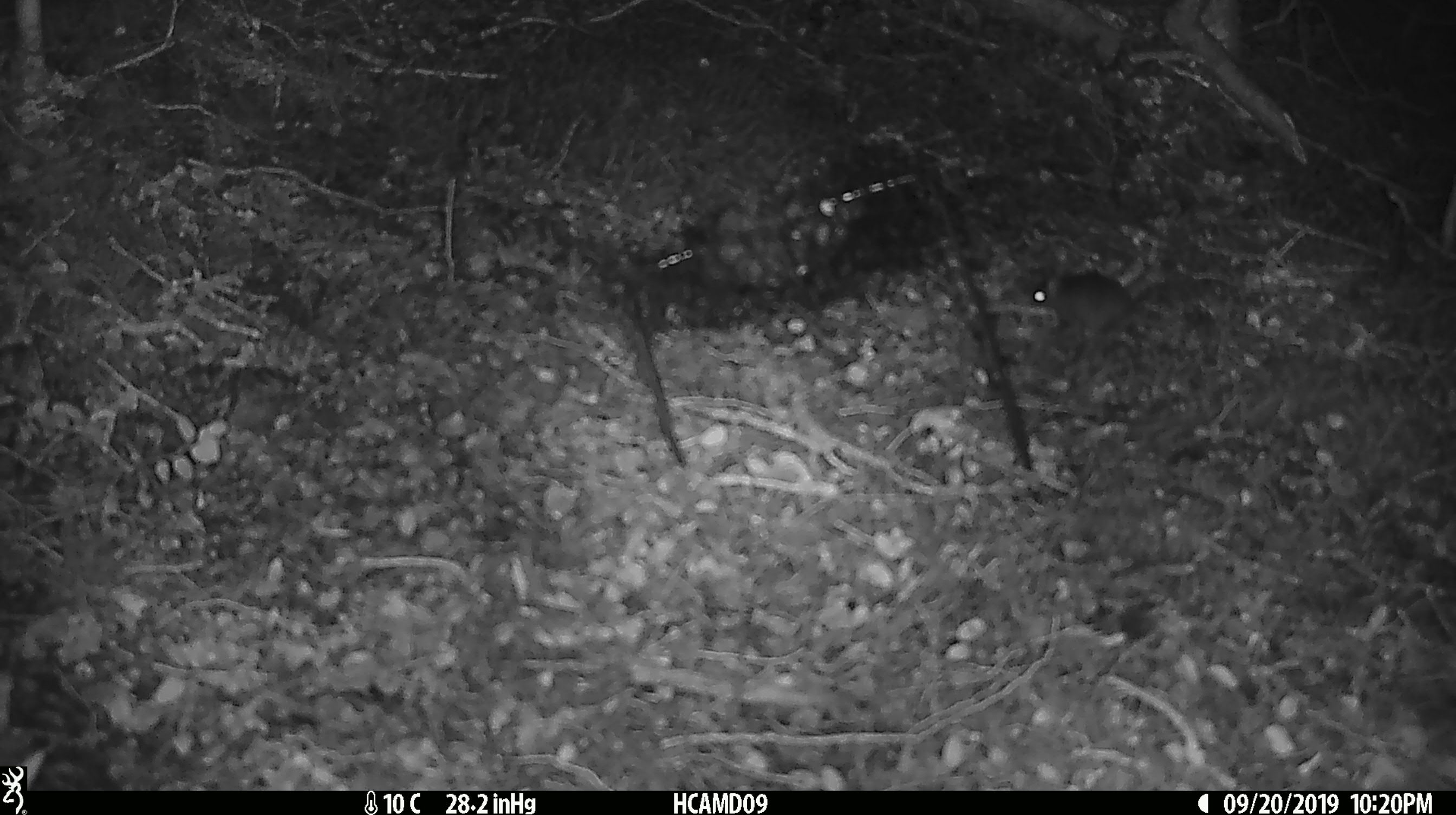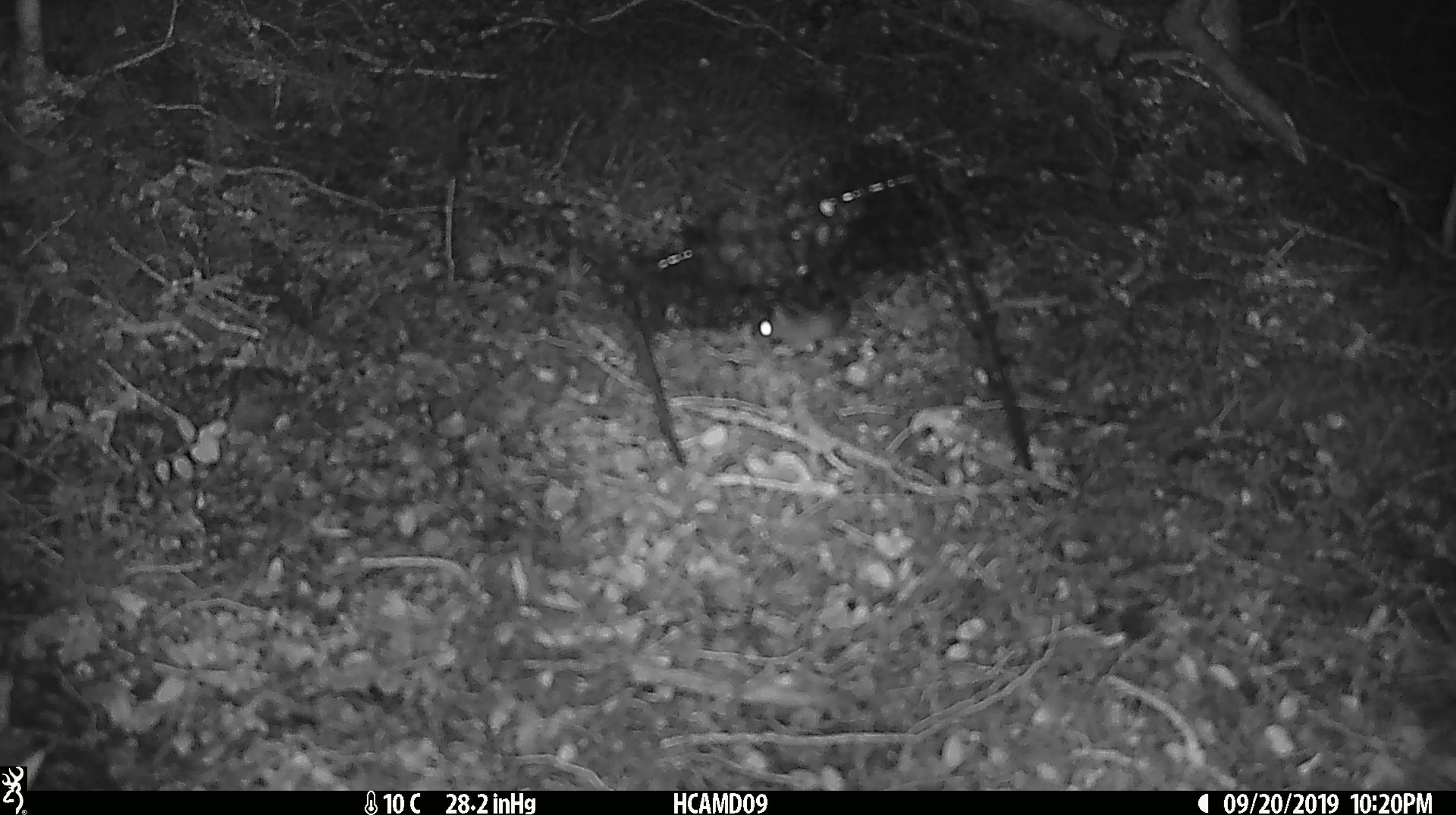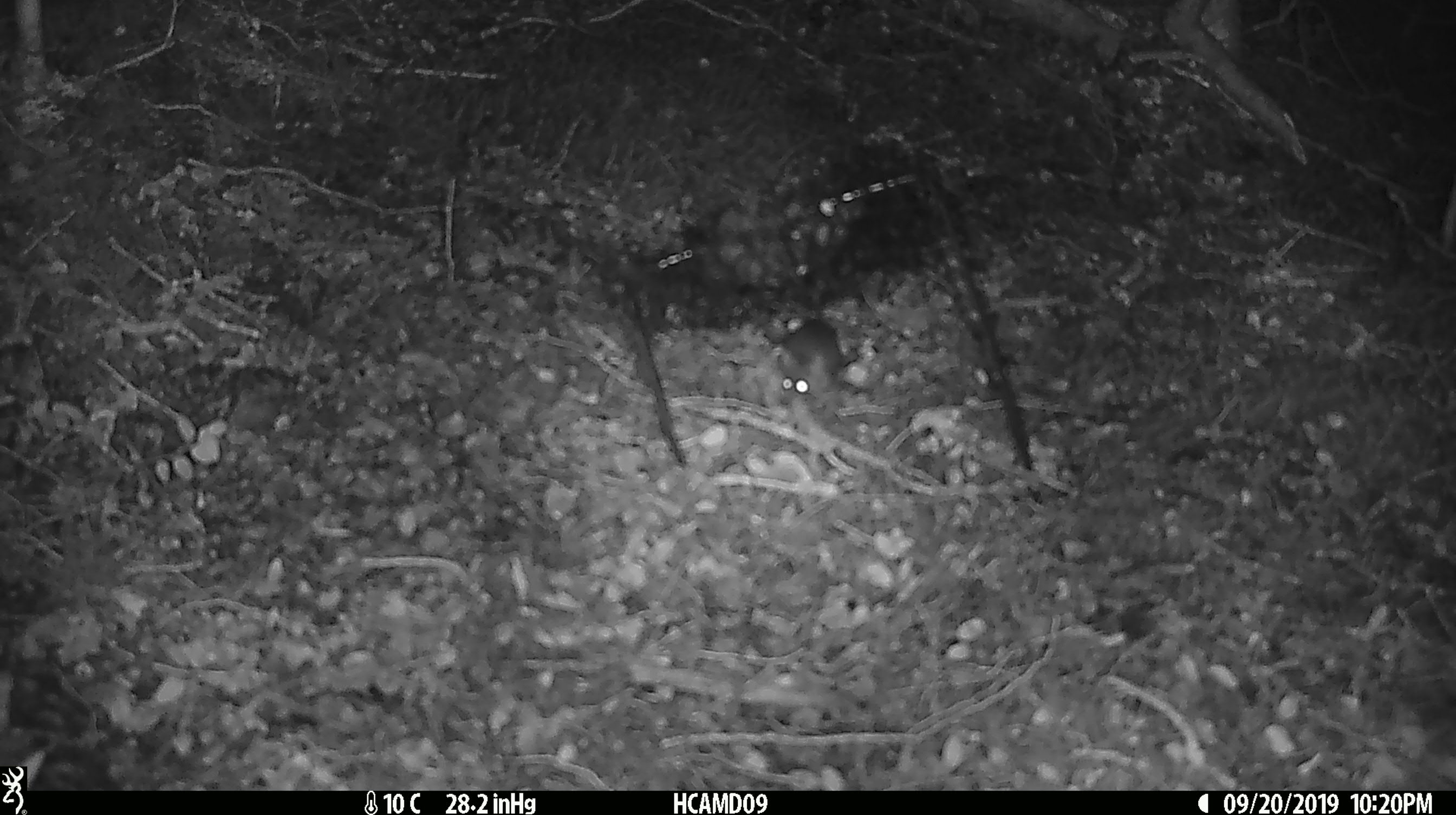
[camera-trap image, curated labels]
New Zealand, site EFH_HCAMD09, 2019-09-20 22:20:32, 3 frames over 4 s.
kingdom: Animalia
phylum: Chordata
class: Mammalia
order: Rodentia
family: Muridae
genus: Mus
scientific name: Mus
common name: mouse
Mouse (Mus).